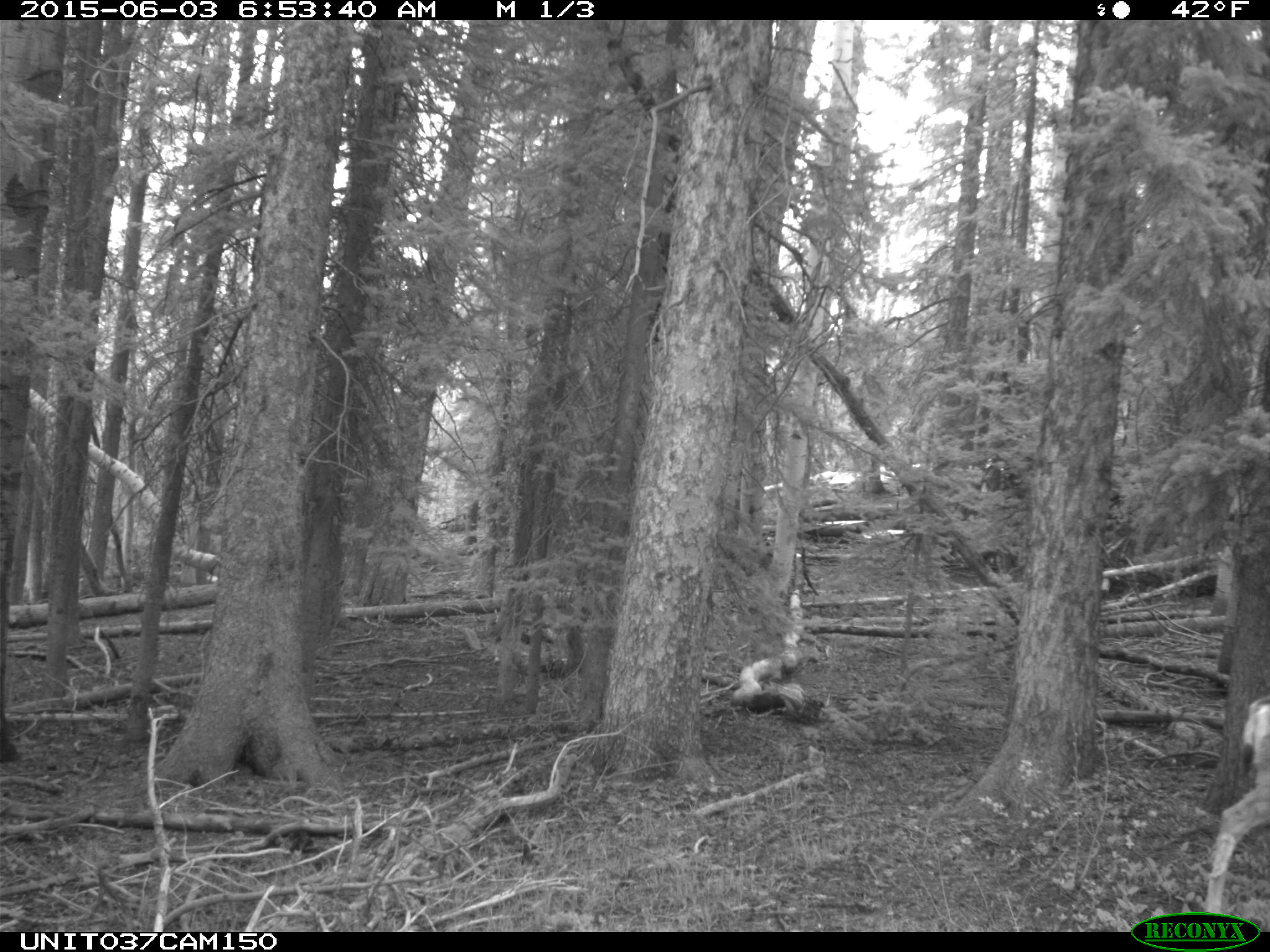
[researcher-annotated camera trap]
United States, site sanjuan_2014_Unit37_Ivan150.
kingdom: Animalia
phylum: Chordata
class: Mammalia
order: Artiodactyla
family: Cervidae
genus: Odocoileus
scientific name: Odocoileus hemionus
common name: mule deer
Odocoileus hemionus (mule deer).